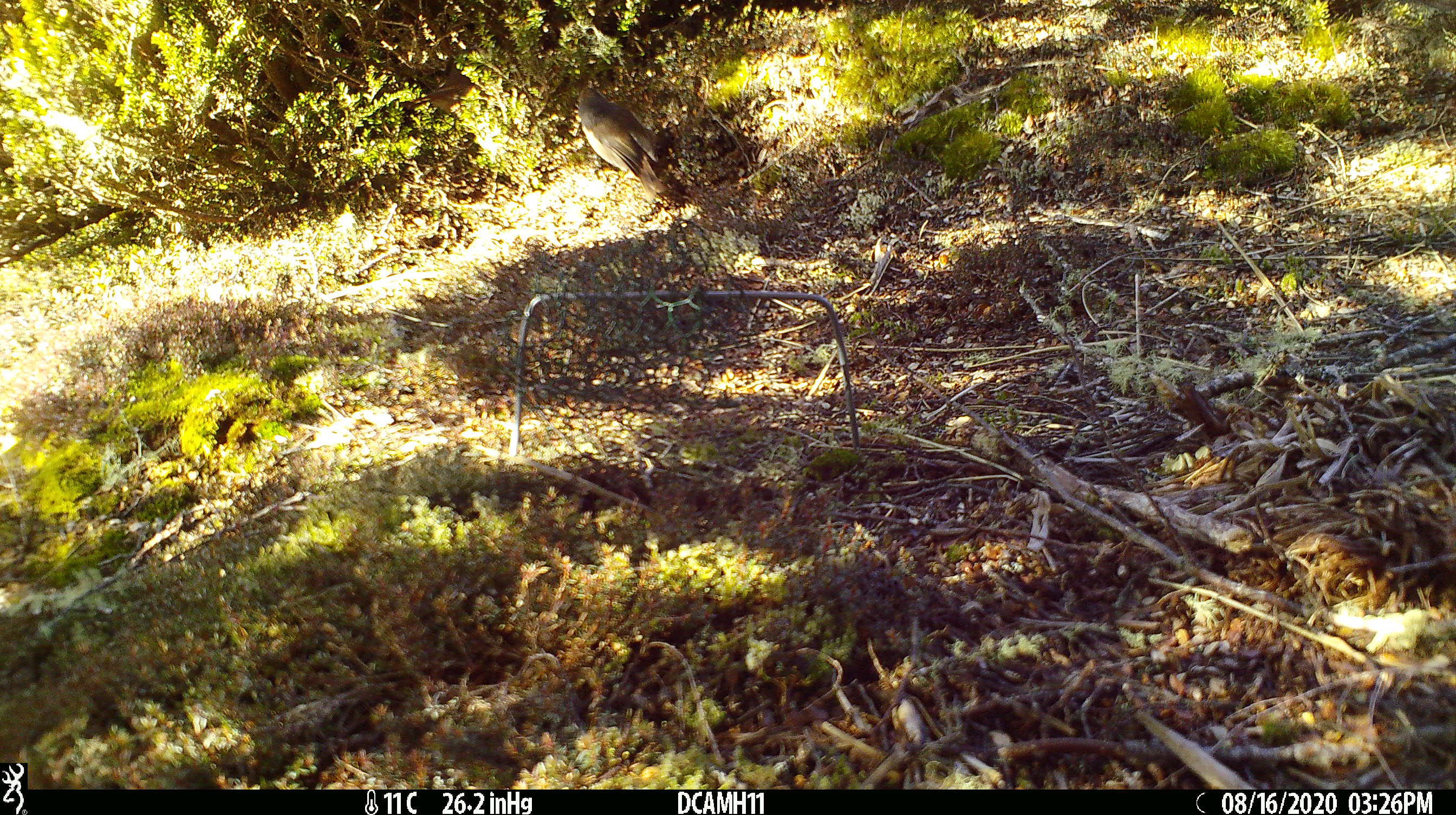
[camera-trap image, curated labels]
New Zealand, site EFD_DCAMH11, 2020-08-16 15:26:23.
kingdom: Animalia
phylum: Chordata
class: Aves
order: Passeriformes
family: Petroicidae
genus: Petroica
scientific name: Petroica australis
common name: new zealand robin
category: robin